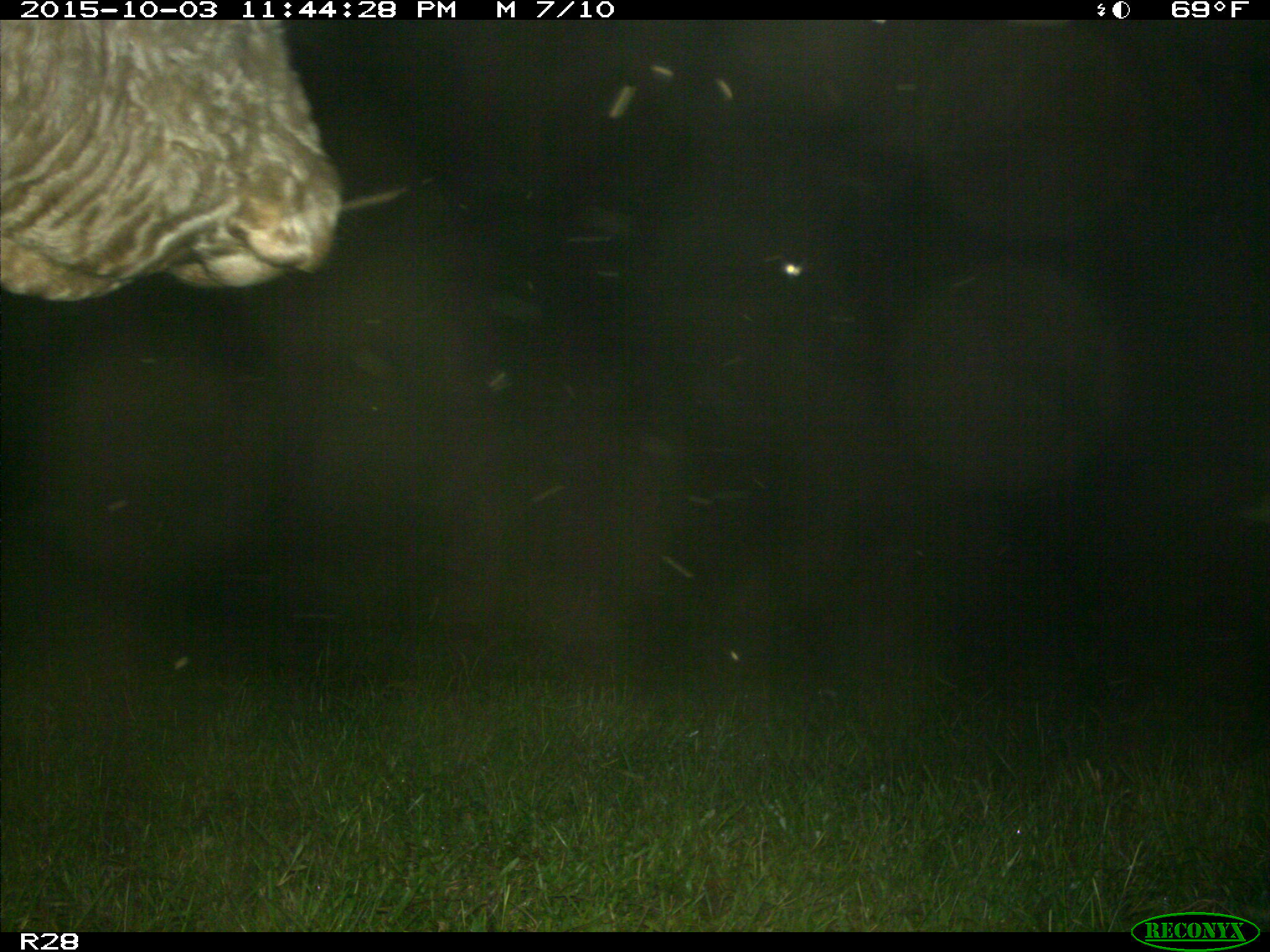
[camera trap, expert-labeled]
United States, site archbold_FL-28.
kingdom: Animalia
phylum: Chordata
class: Mammalia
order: Artiodactyla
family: Bovidae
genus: Bos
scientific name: Bos taurus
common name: domestic cow